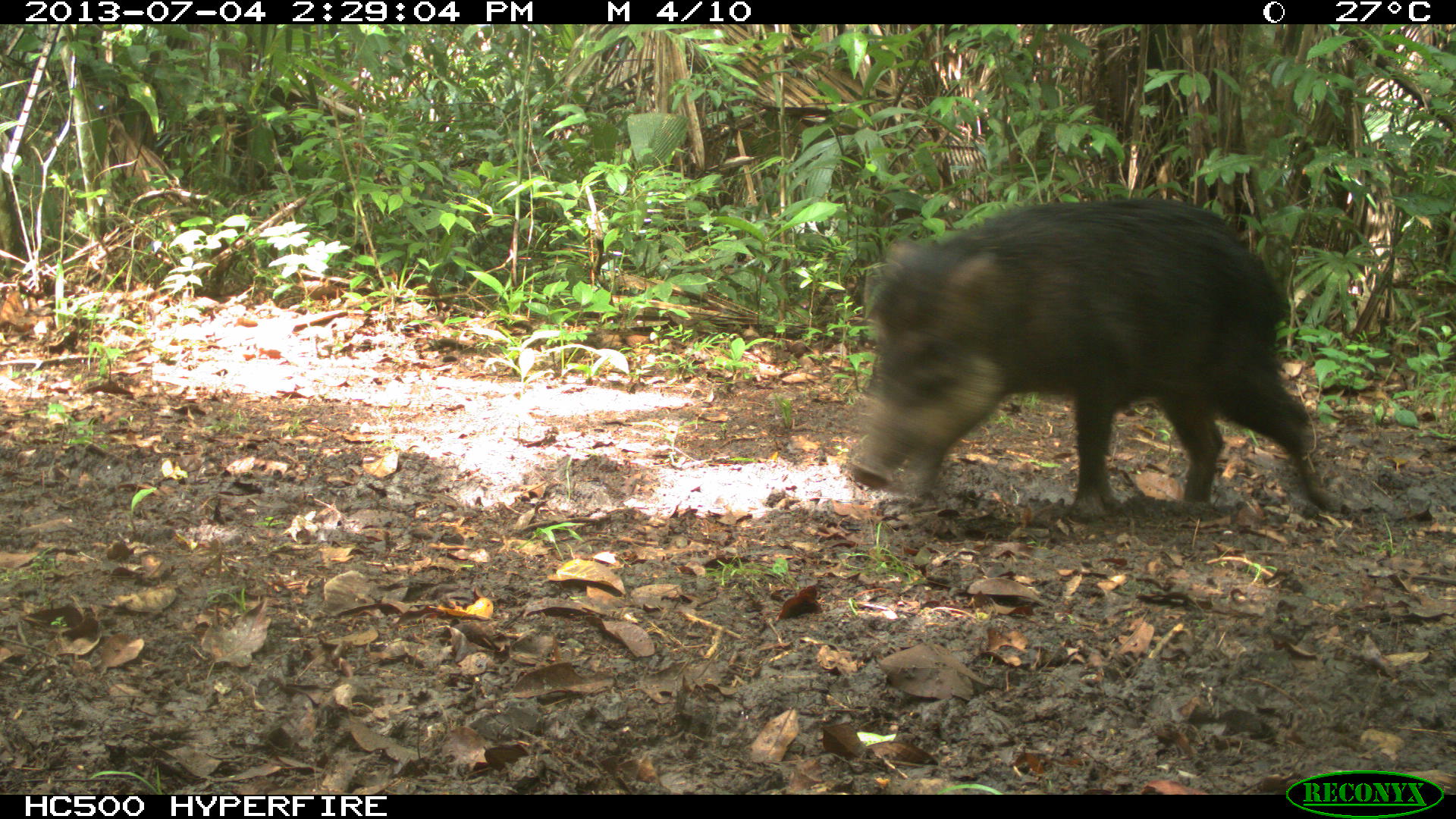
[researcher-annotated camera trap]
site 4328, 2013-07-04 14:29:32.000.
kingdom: Animalia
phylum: Chordata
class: Mammalia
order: Artiodactyla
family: Tayassuidae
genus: Tayassu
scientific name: Tayassu pecari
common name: white-lipped peccary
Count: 44.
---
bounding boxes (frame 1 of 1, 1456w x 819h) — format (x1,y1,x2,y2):
tayassu pecari: (845,193,1346,514)